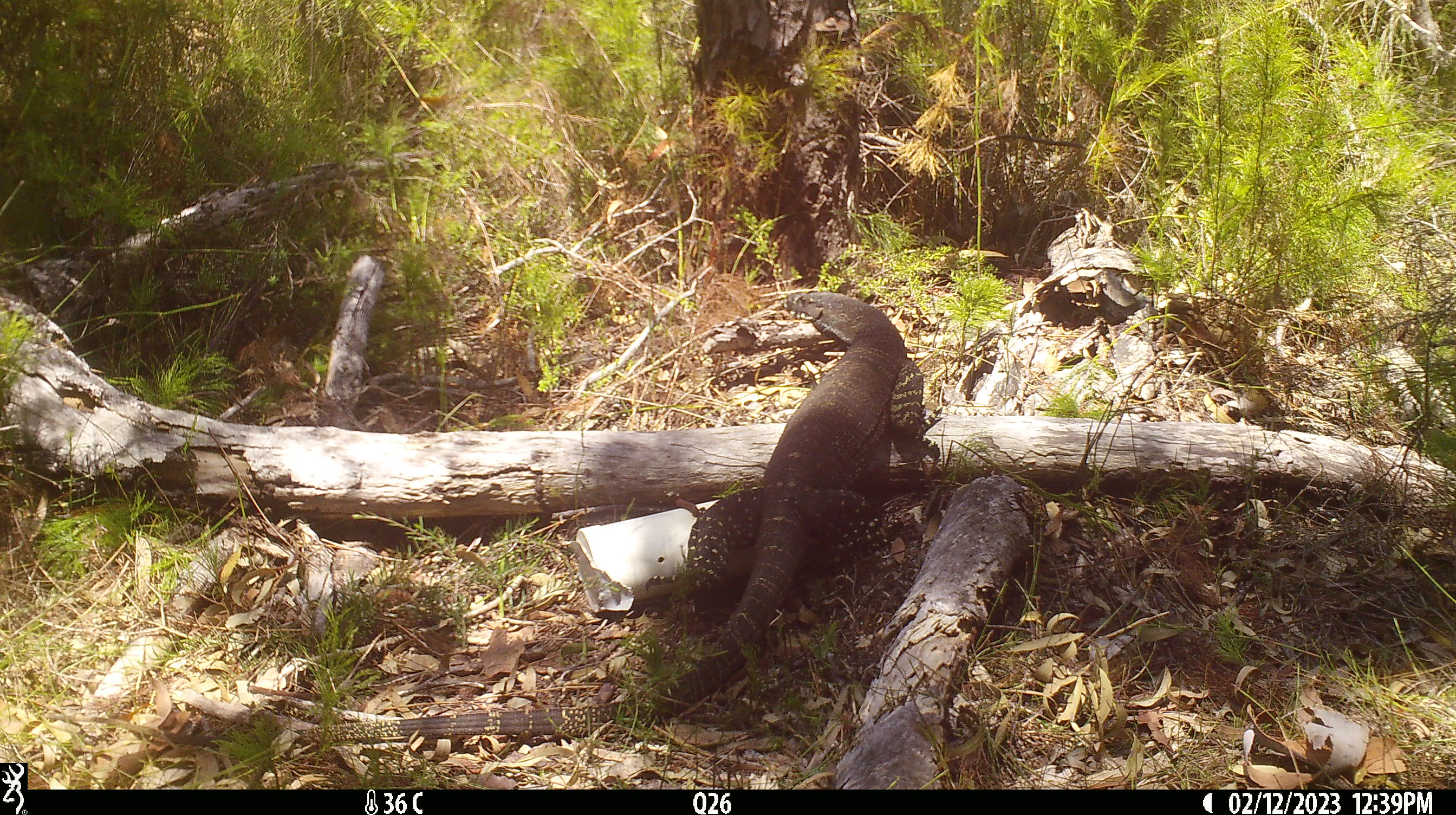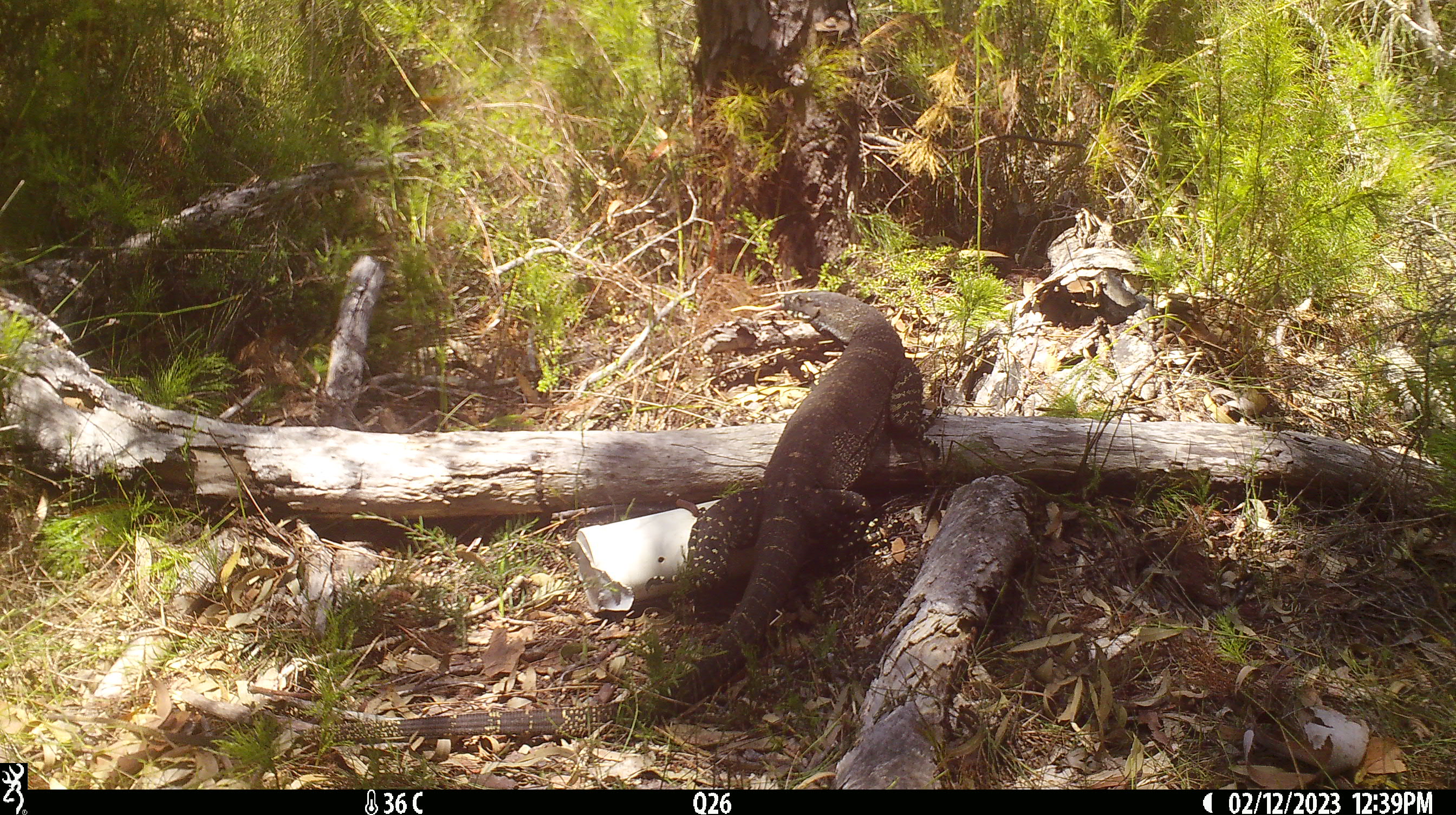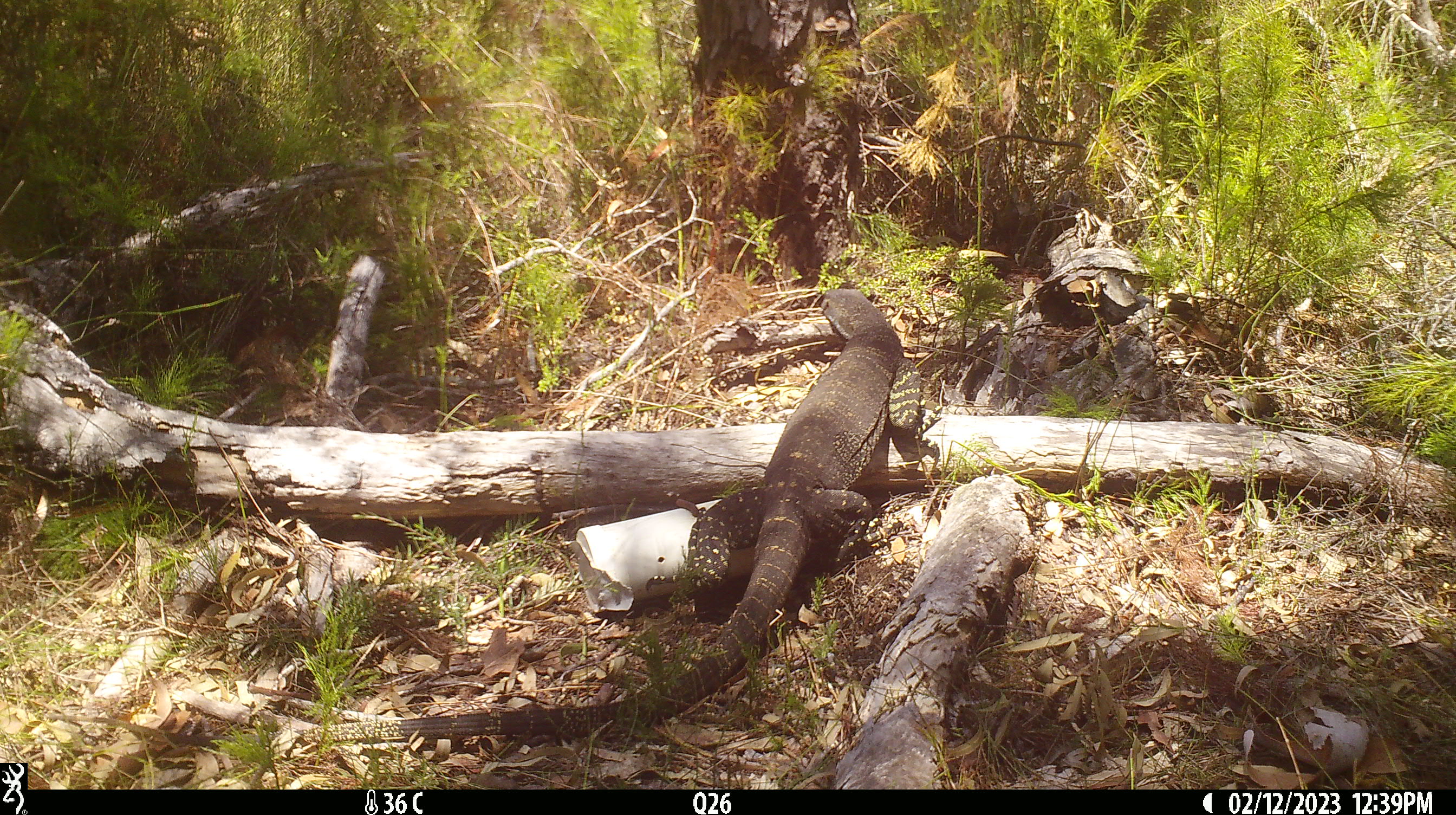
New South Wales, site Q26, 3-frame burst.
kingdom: Animalia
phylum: Chordata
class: Reptilia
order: Squamata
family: Varanidae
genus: Varanus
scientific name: Varanus varius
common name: lace monitor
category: goanna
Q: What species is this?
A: Goanna (lace monitor) (Varanus varius).